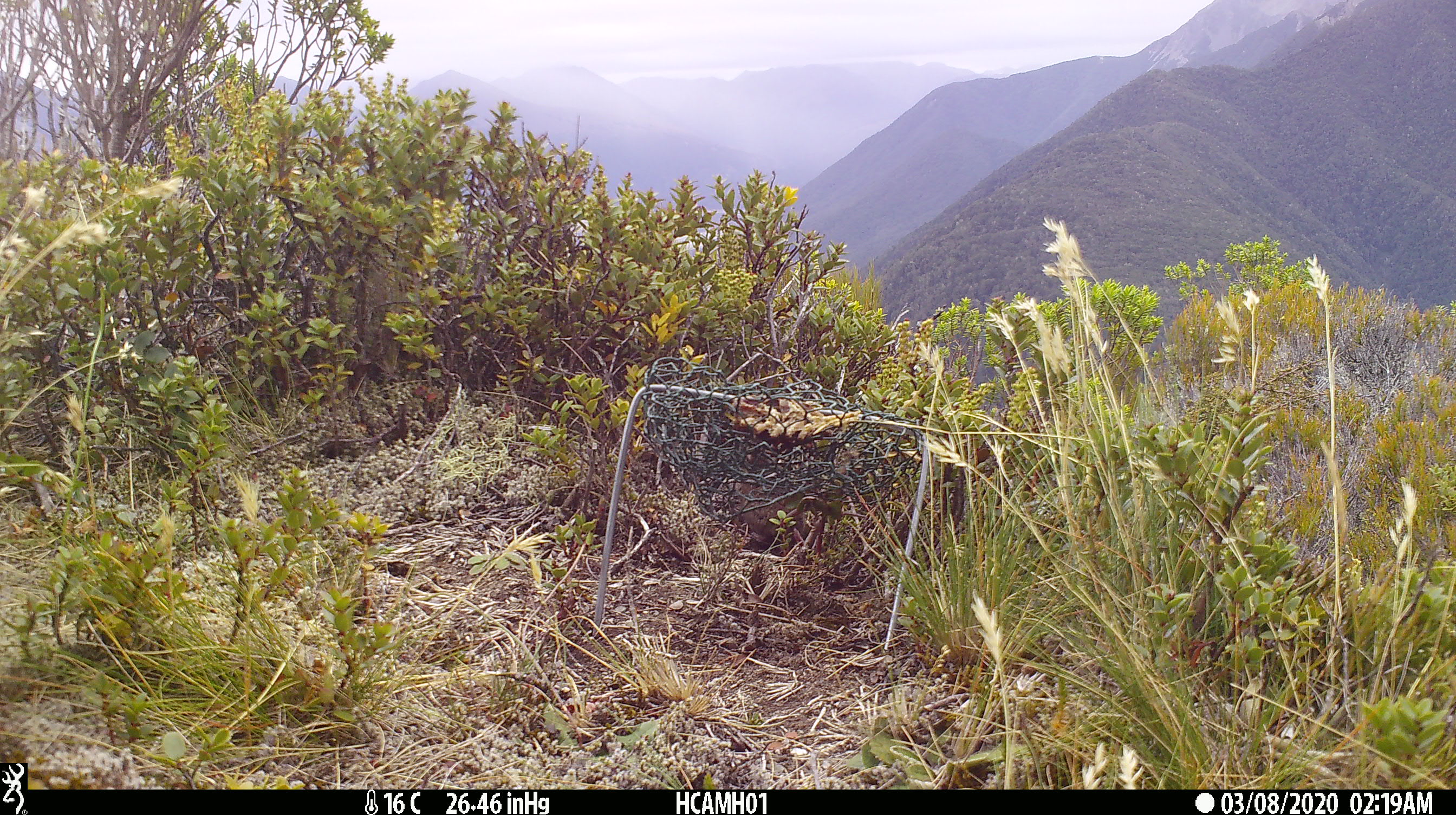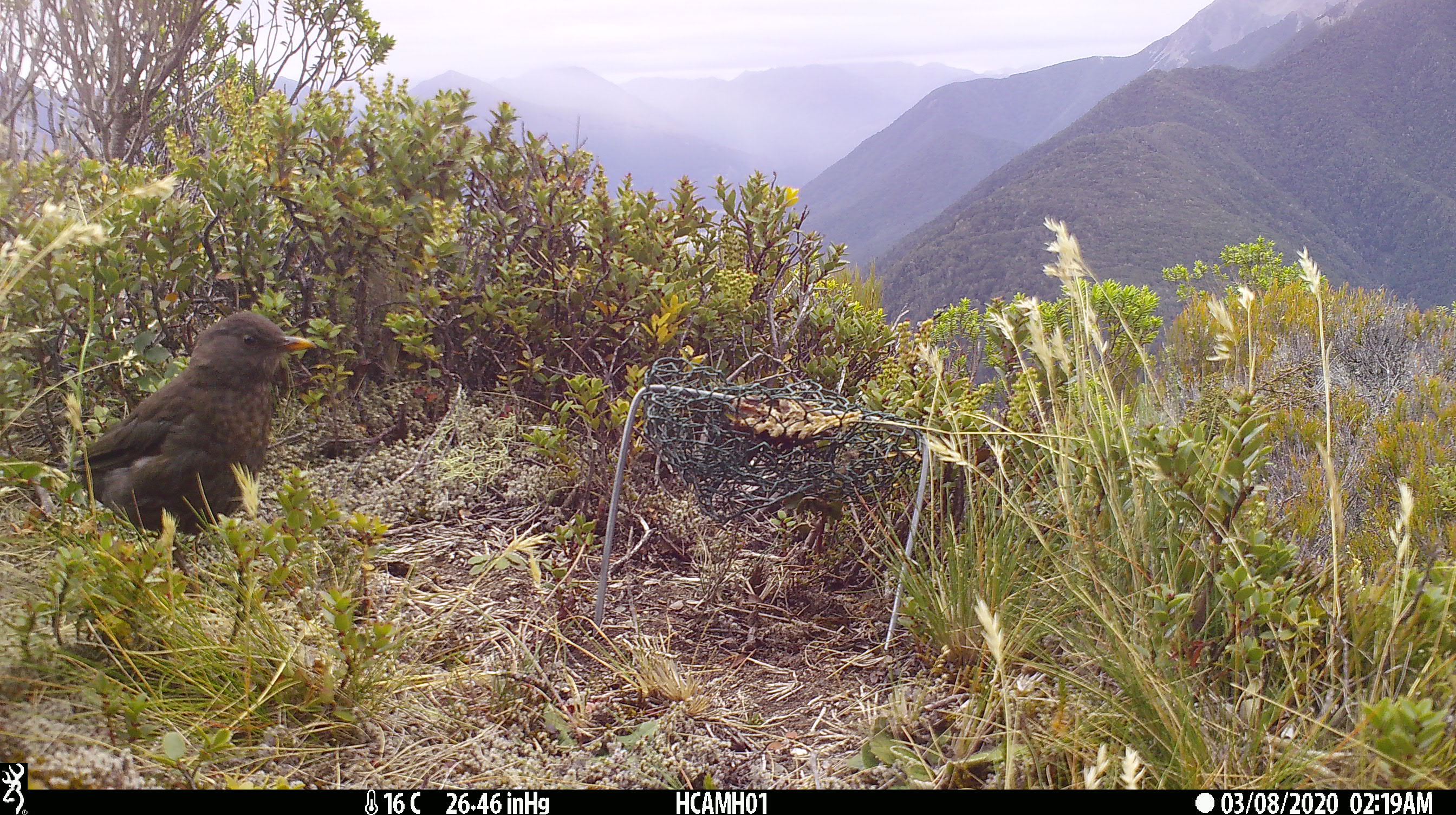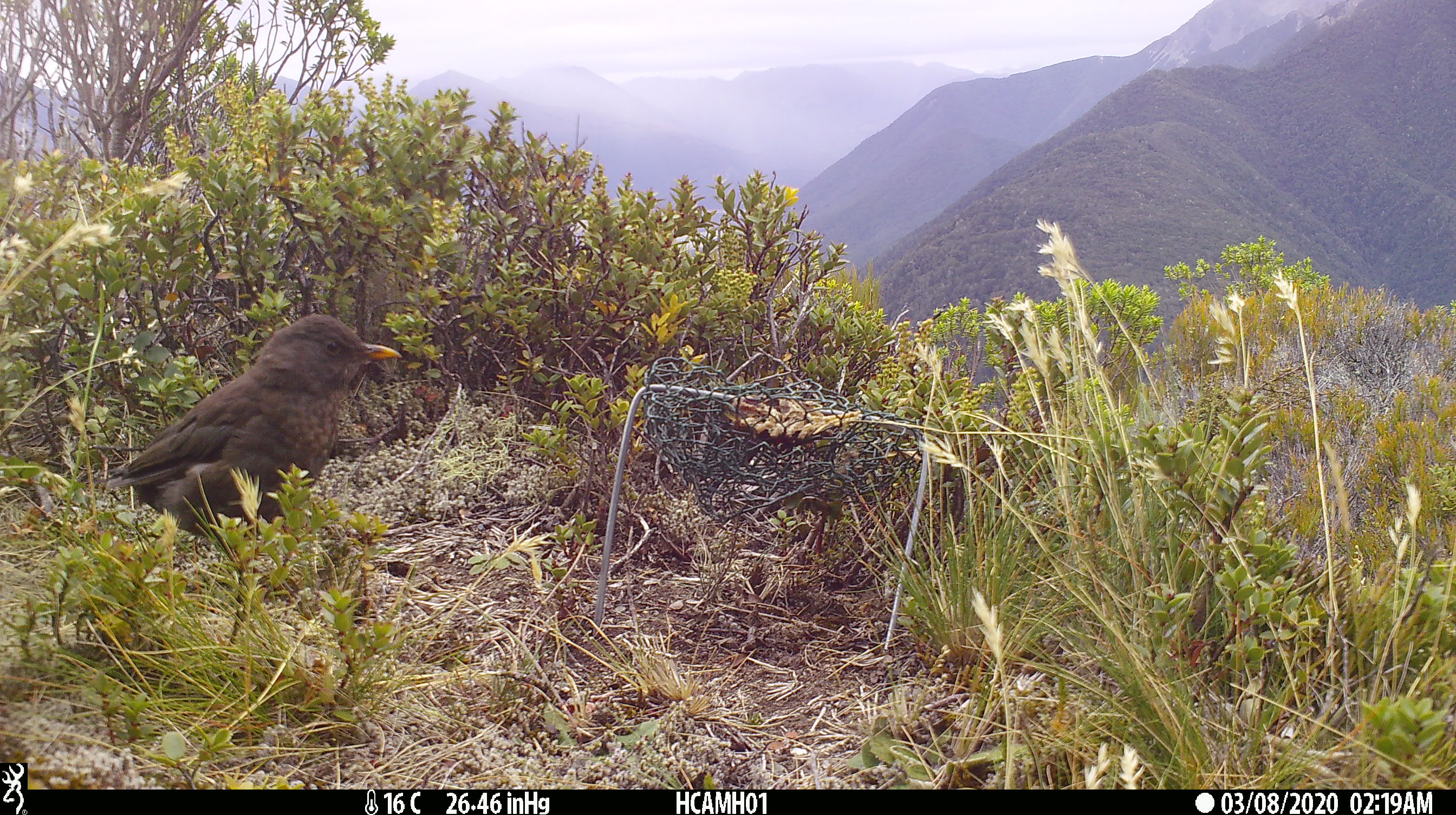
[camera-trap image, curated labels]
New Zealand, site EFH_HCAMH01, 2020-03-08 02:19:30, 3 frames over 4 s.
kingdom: Animalia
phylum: Chordata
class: Mammalia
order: Rodentia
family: Muridae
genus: Mus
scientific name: Mus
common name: mouse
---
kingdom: Animalia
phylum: Chordata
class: Aves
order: Passeriformes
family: Turdidae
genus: Turdus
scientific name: Turdus merula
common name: eurasian blackbird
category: blackbird